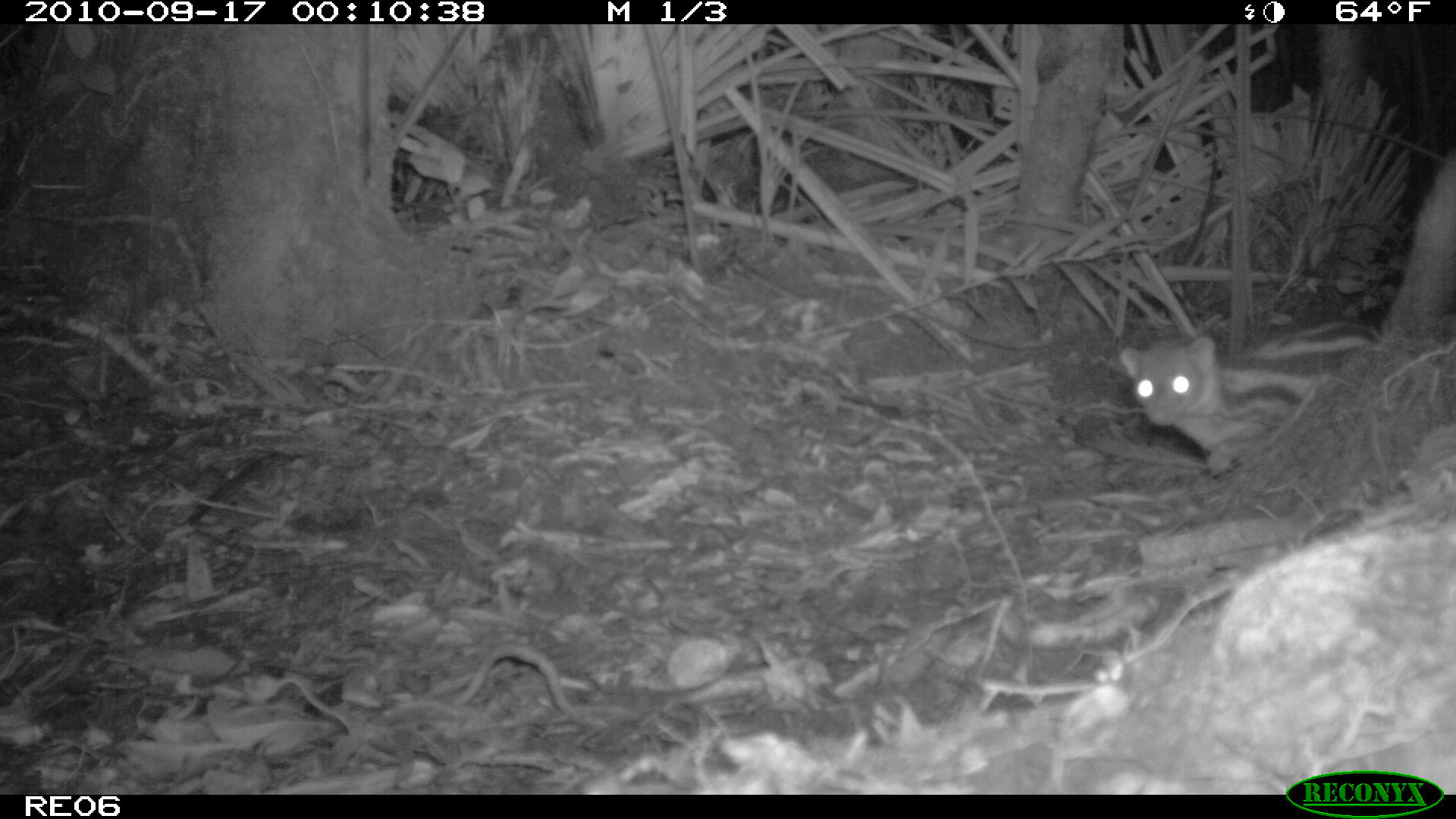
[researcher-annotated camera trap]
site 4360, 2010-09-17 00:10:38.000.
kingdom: Animalia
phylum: Chordata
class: Mammalia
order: Carnivora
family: Eupleridae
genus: Galidictis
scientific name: Galidictis fasciata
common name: broad-striped vontsira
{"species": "Galidictis fasciata (broad-striped vontsira)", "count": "1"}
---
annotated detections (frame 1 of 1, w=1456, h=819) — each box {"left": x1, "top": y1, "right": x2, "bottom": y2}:
galidictis fasciata: {"left": 1115, "top": 321, "right": 1387, "bottom": 476}